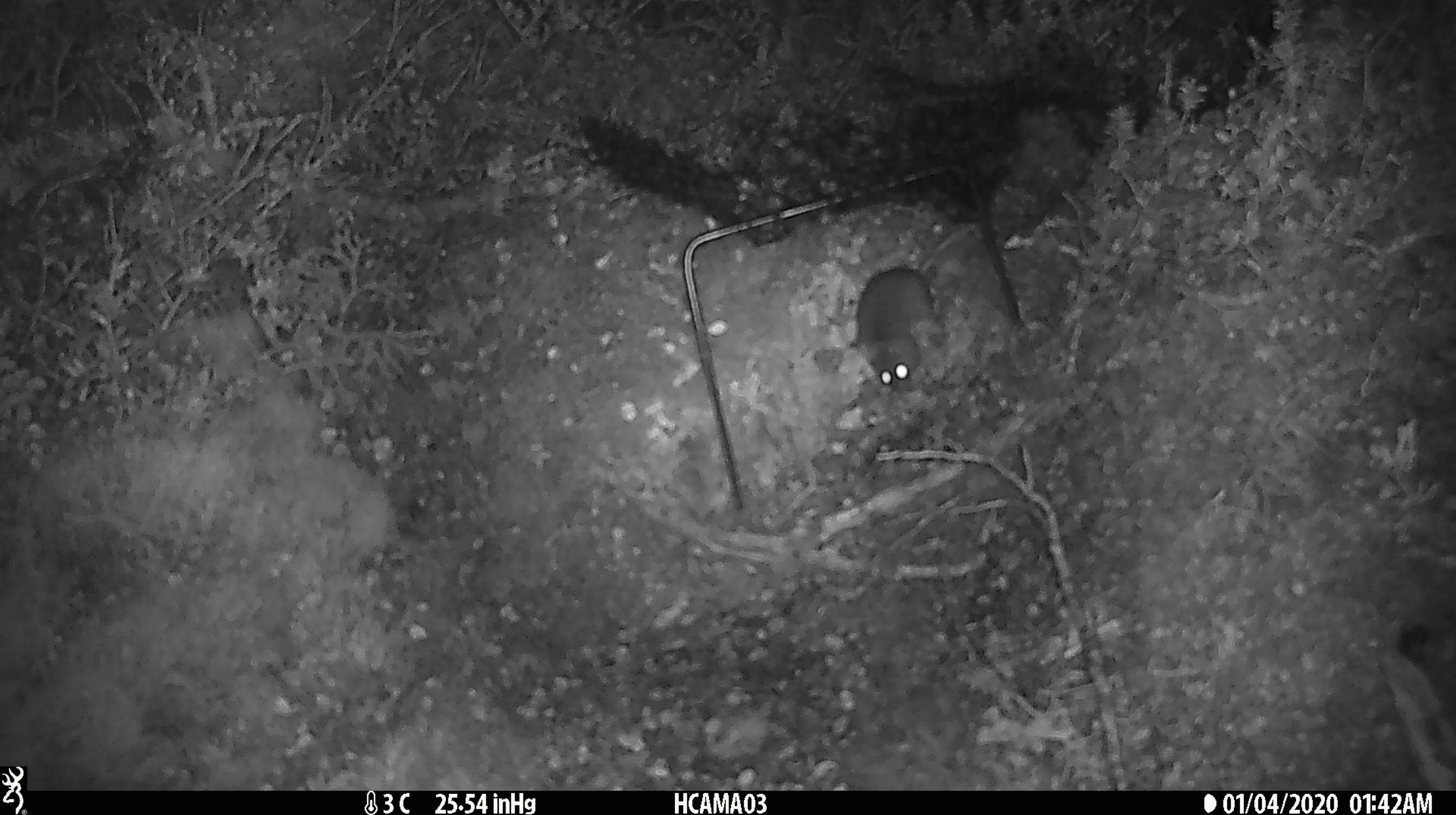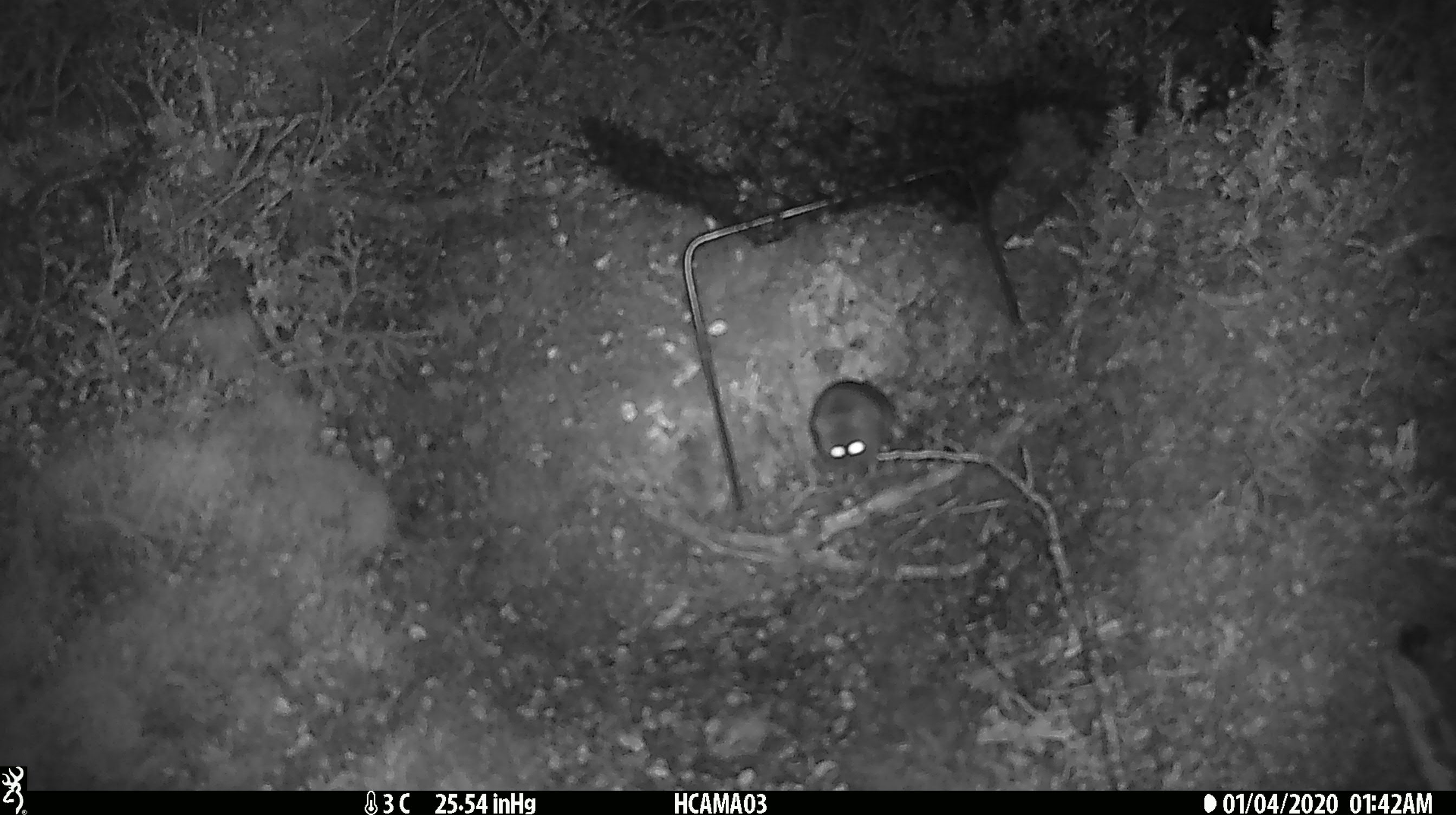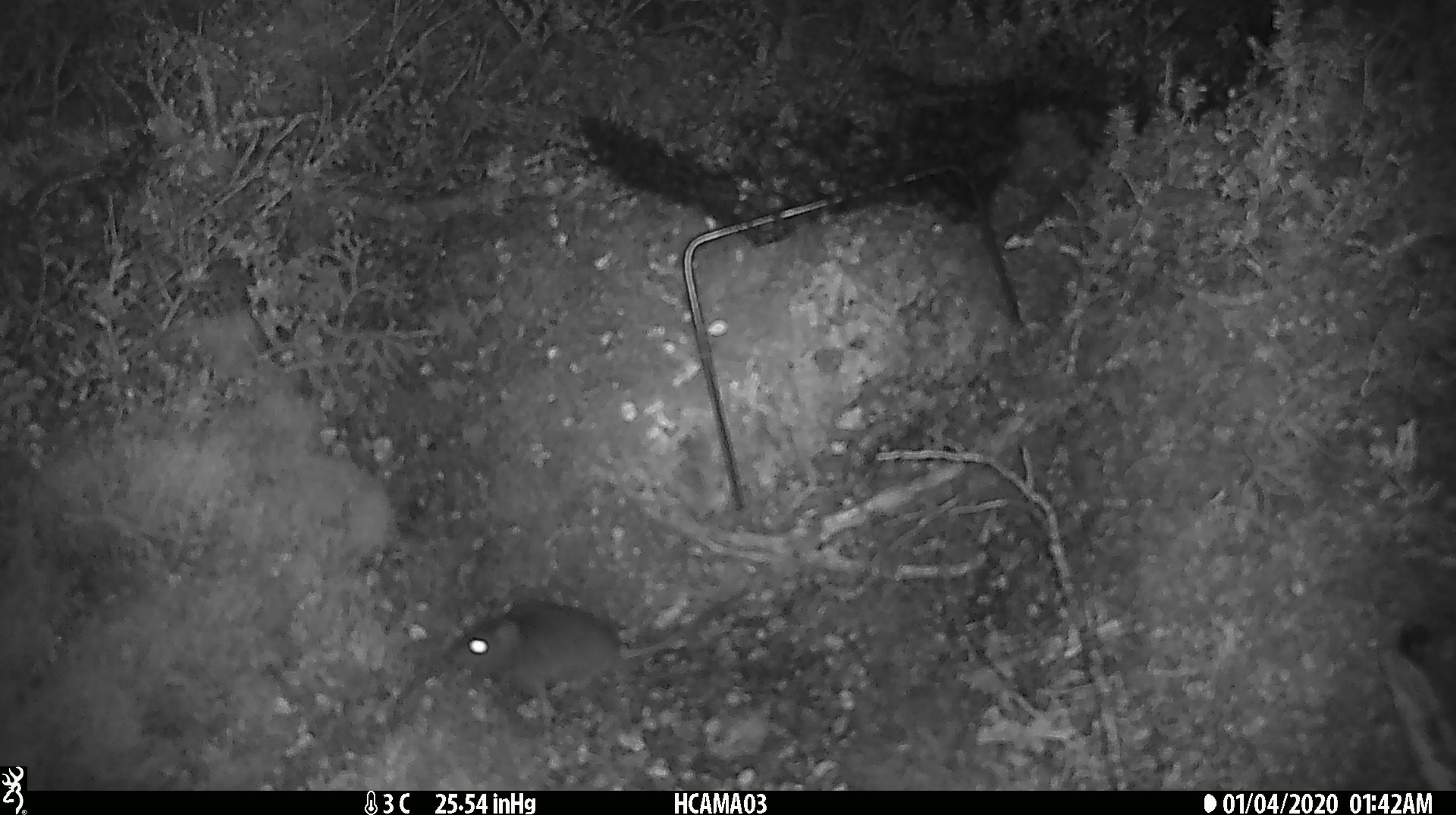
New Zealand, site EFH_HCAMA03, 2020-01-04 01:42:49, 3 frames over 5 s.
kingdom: Animalia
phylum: Chordata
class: Mammalia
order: Rodentia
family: Muridae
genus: Mus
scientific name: Mus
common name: mouse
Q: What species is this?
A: Mouse (Mus).